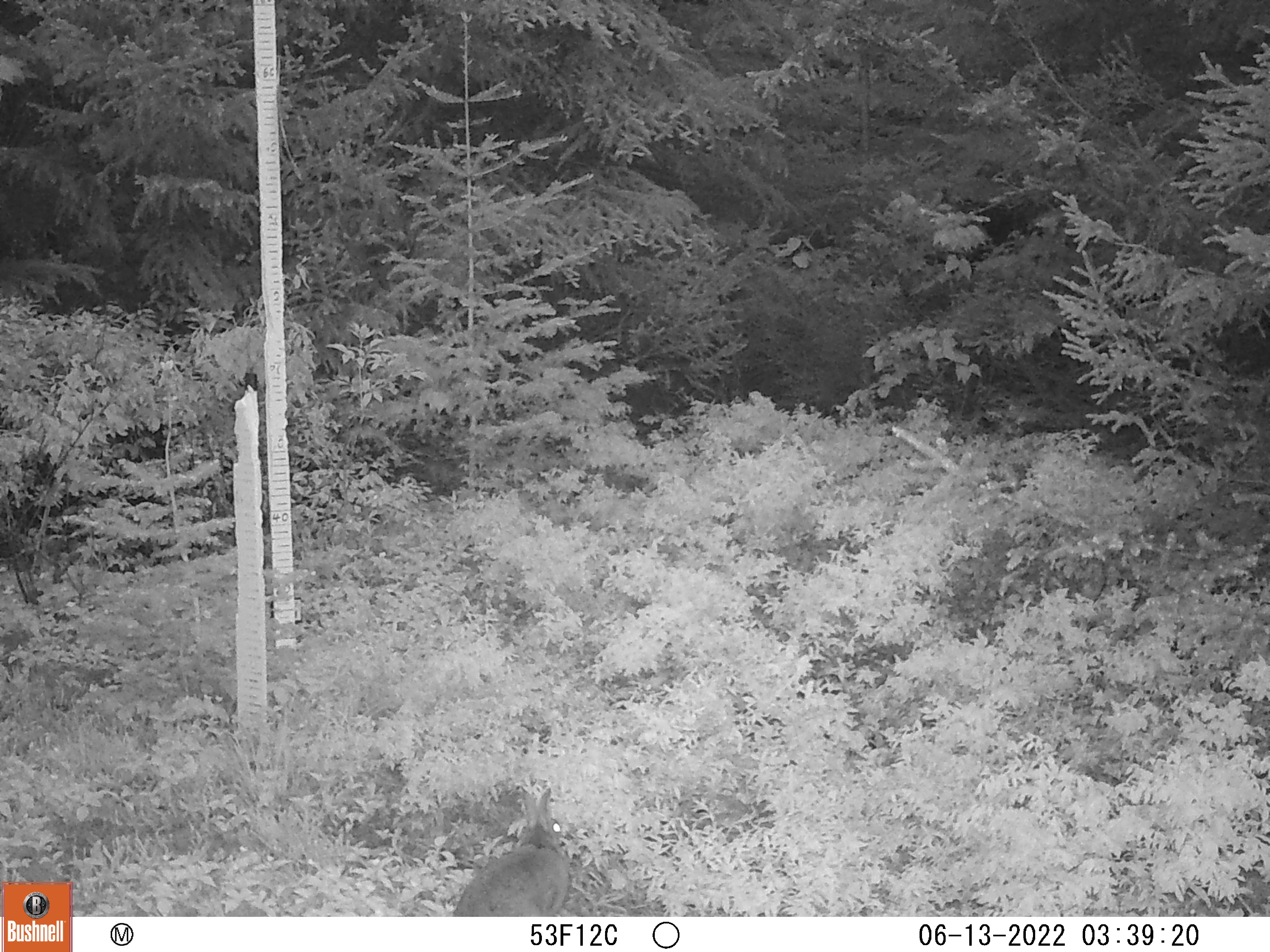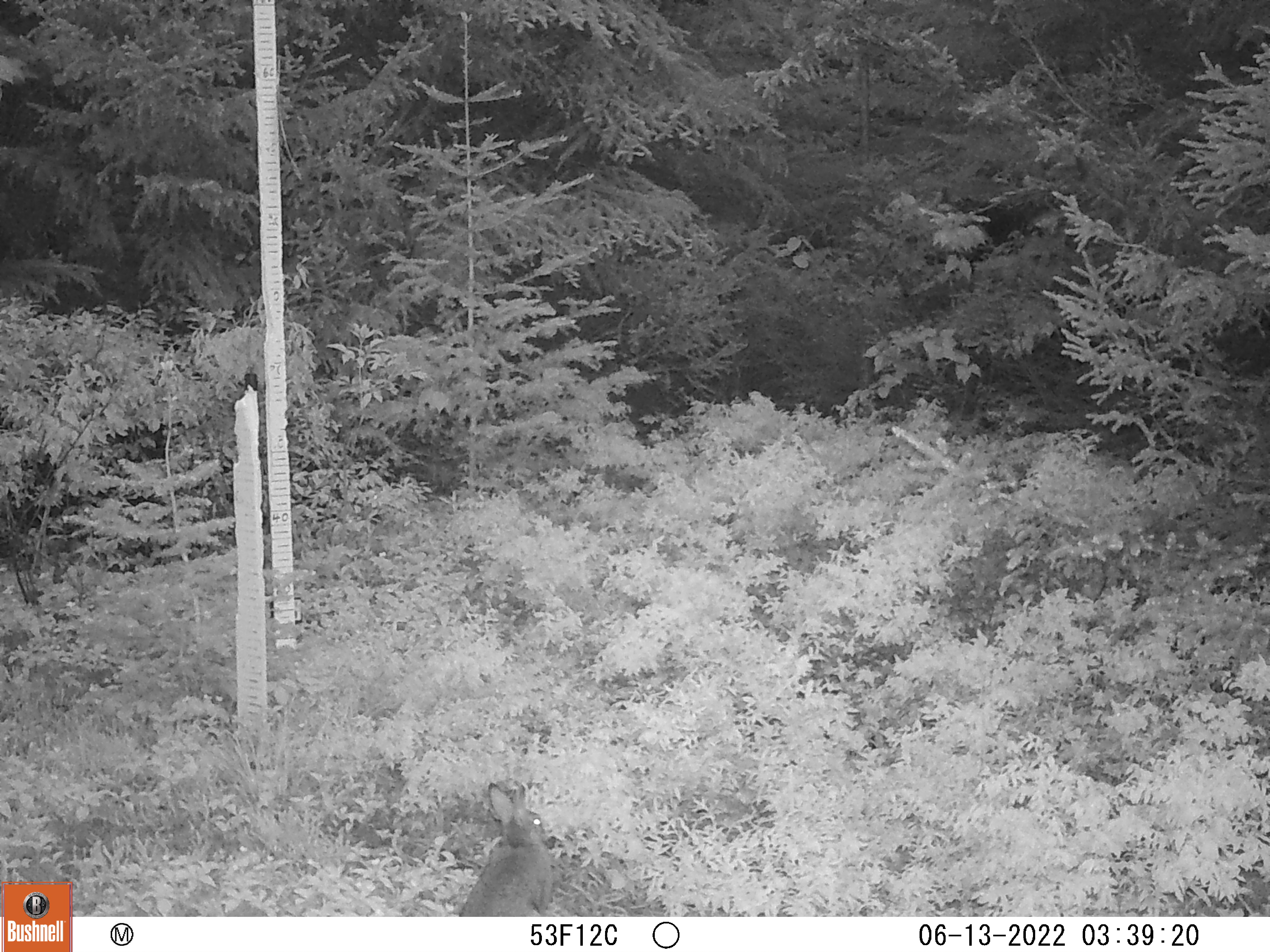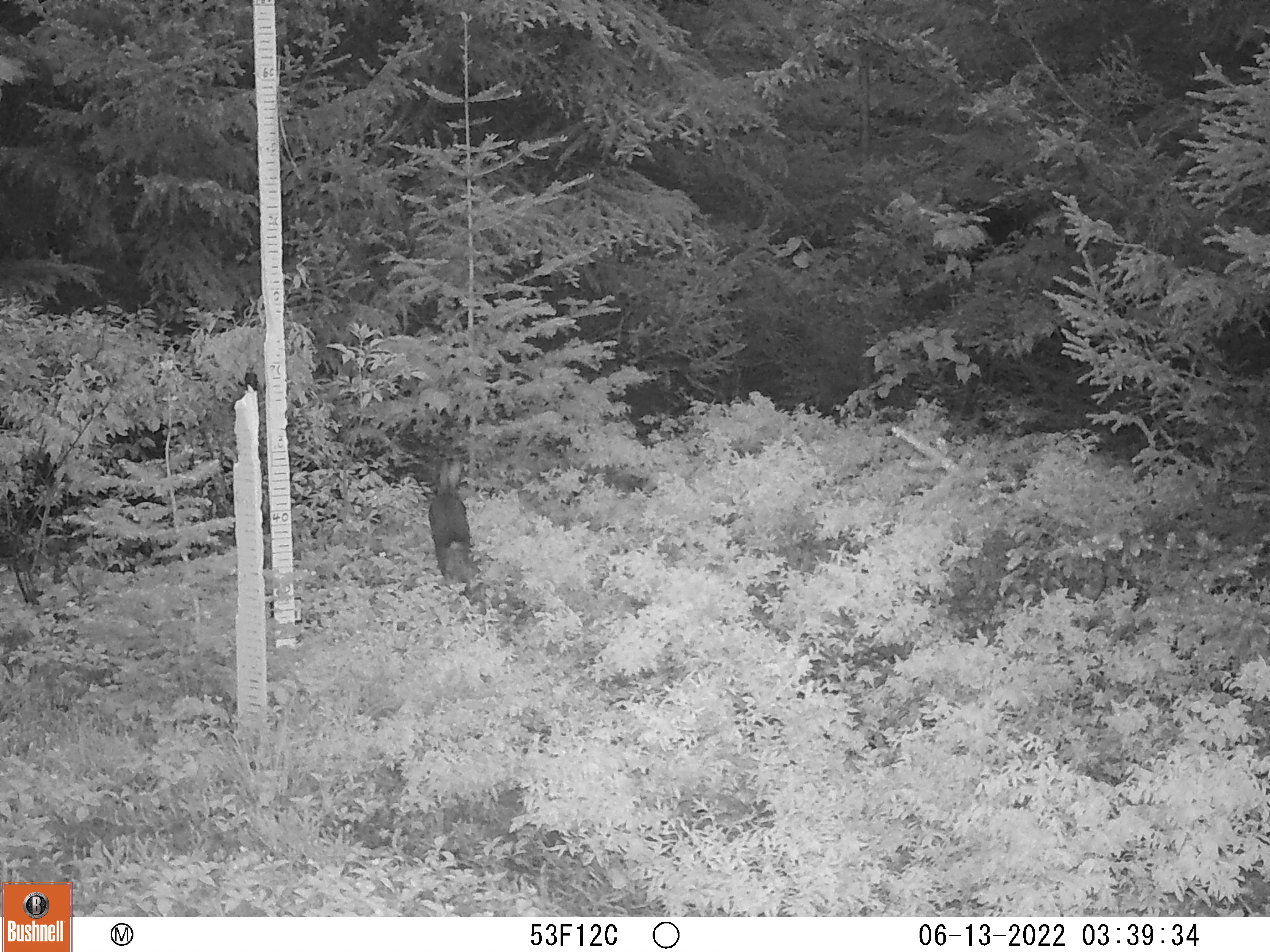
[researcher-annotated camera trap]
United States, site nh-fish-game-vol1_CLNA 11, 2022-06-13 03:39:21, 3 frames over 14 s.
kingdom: Animalia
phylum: Chordata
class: Mammalia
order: Lagomorpha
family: Leporidae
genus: Lepus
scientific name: Lepus americanus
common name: snowshoe hare